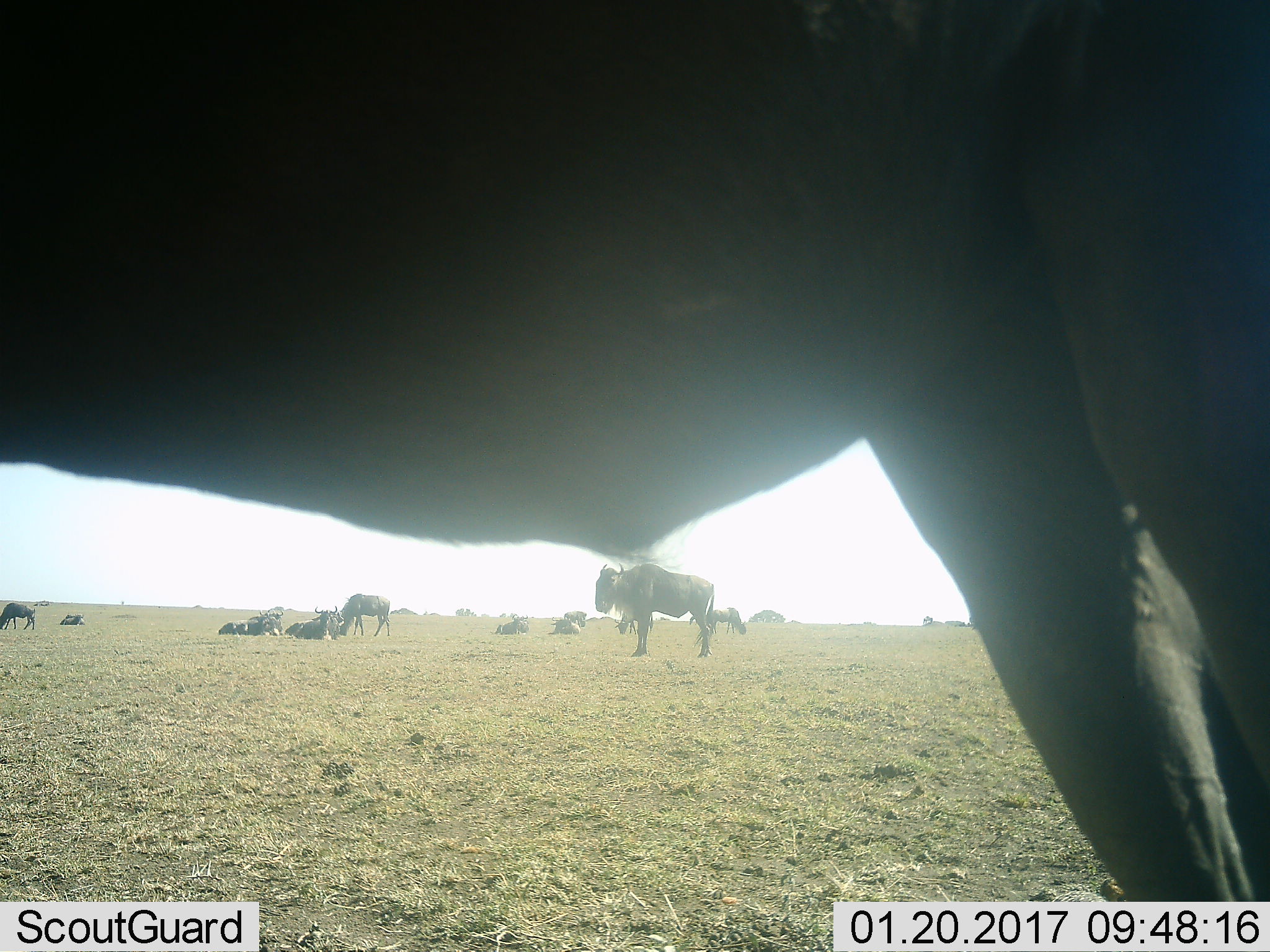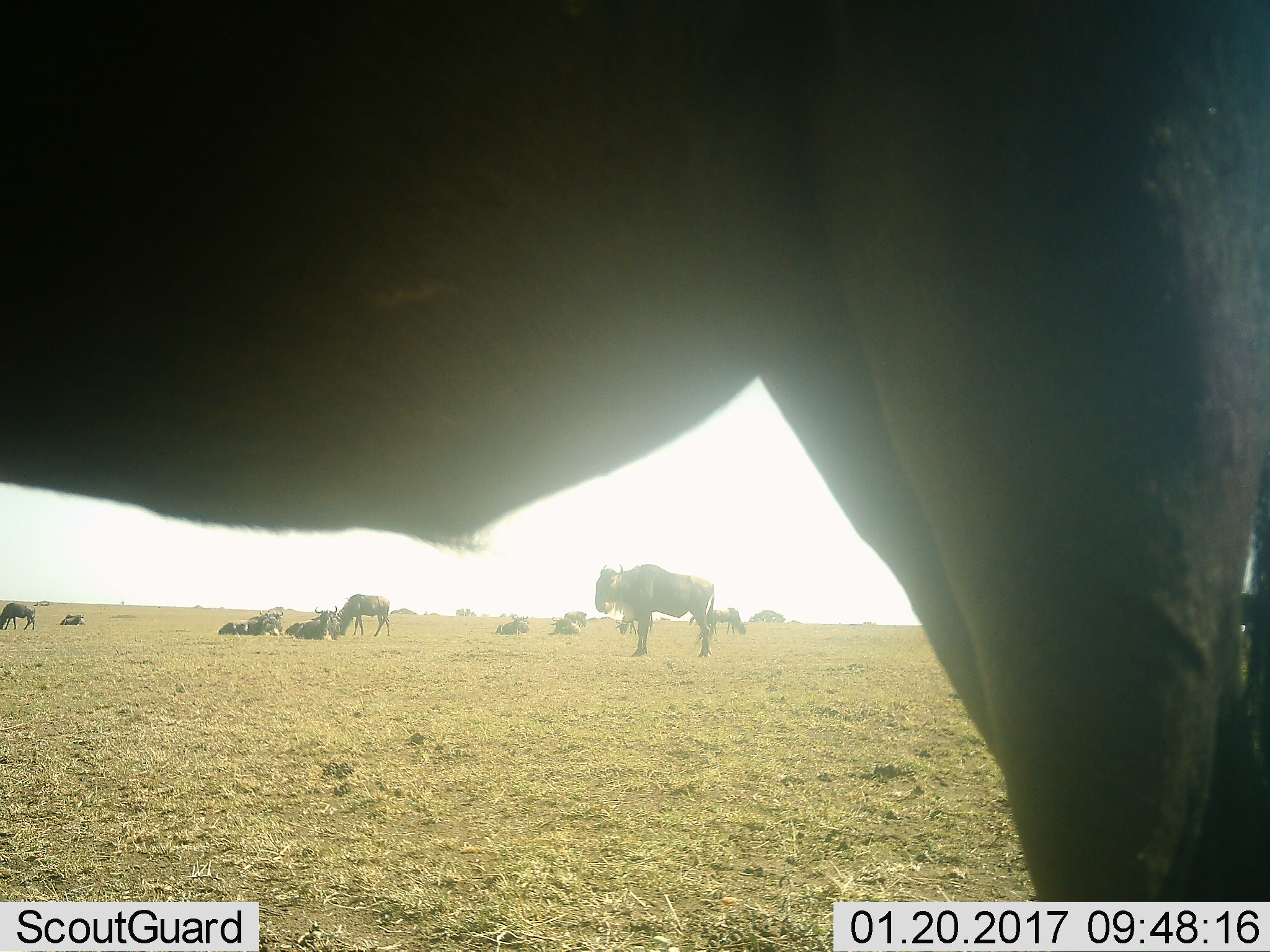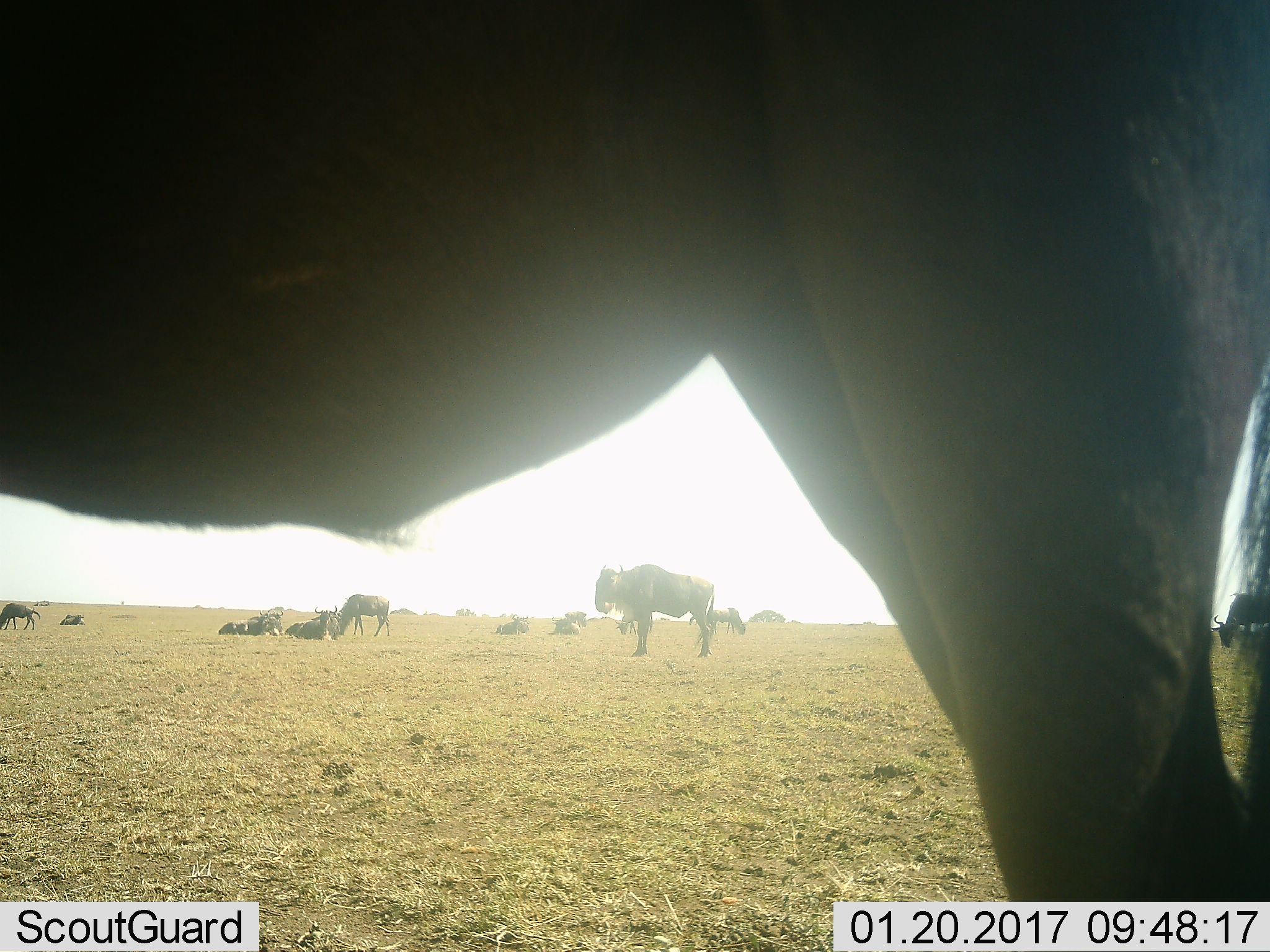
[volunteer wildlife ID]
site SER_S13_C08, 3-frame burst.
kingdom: Animalia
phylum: Chordata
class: Mammalia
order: Artiodactyla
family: Bovidae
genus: Connochaetes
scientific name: Connochaetes taurinus taurinus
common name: blue wildebeest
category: wildebeestblue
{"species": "wildebeestblue (blue wildebeest) (Connochaetes taurinus taurinus)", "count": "11-50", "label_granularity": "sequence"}